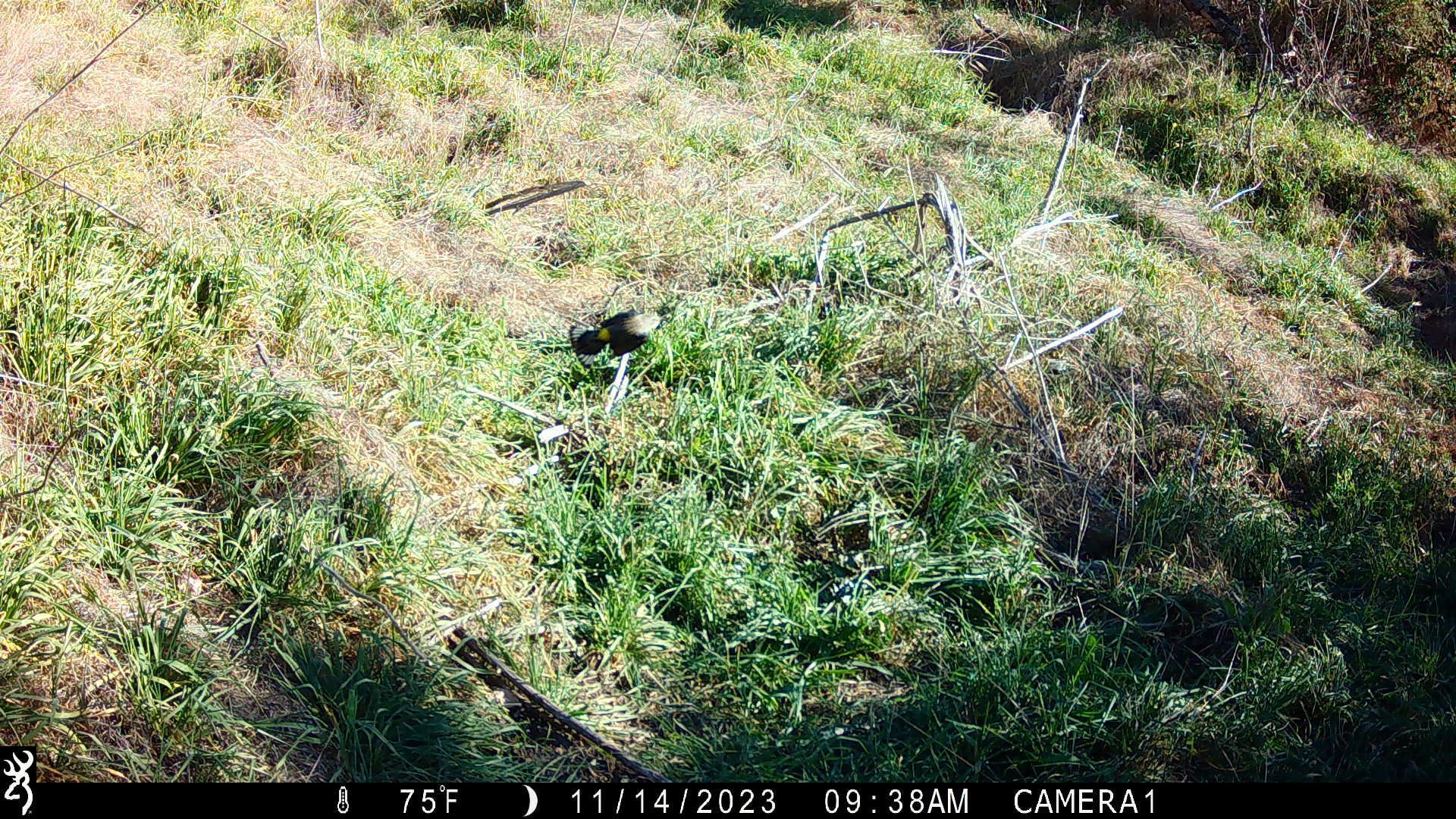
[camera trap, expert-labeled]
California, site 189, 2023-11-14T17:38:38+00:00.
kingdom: Animalia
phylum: Chordata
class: Aves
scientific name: Aves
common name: bird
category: unknown bird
Unknown bird (bird) (Aves).